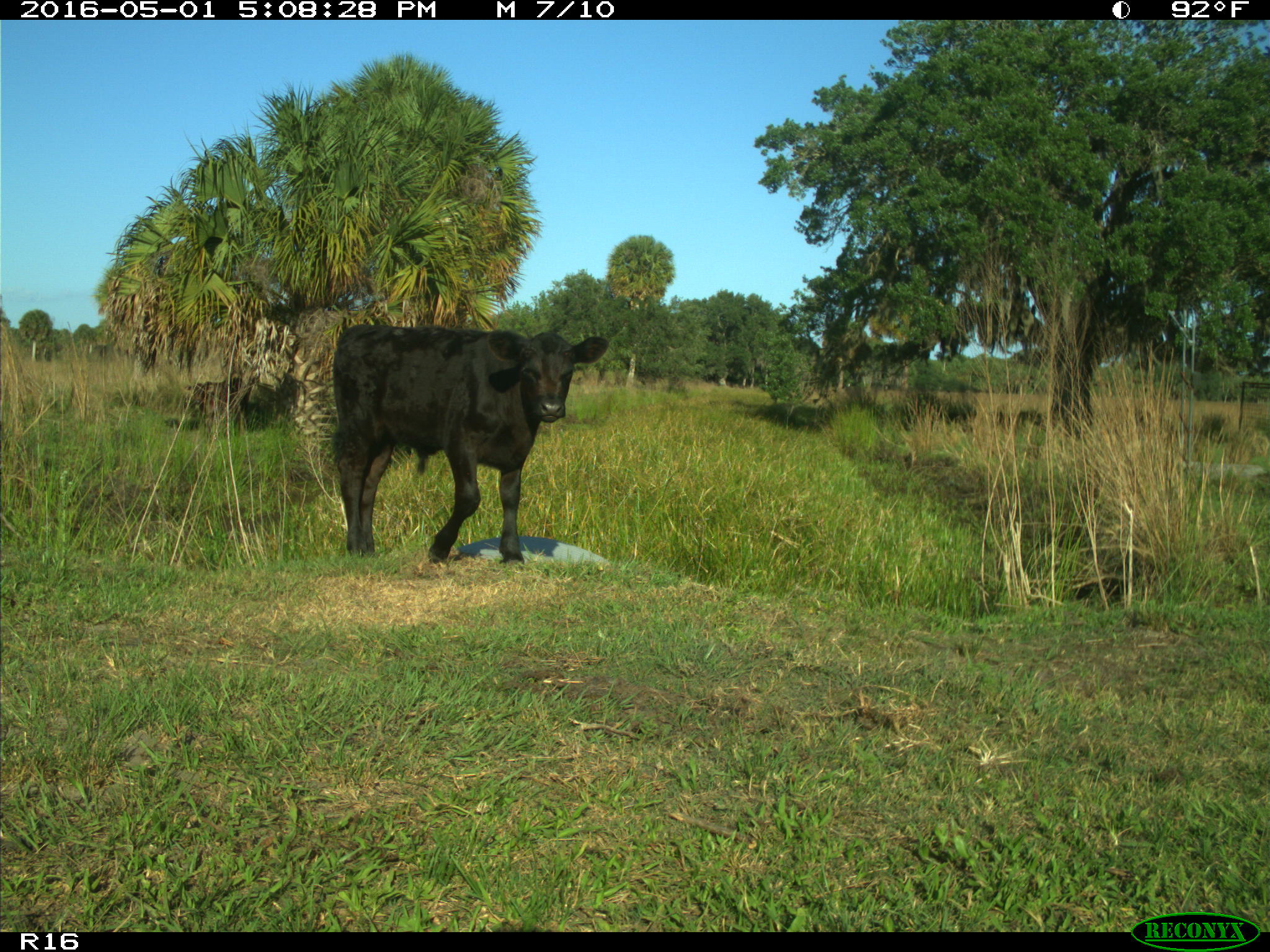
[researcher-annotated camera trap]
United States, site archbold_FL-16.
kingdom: Animalia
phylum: Chordata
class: Mammalia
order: Artiodactyla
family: Bovidae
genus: Bos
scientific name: Bos taurus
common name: domestic cow